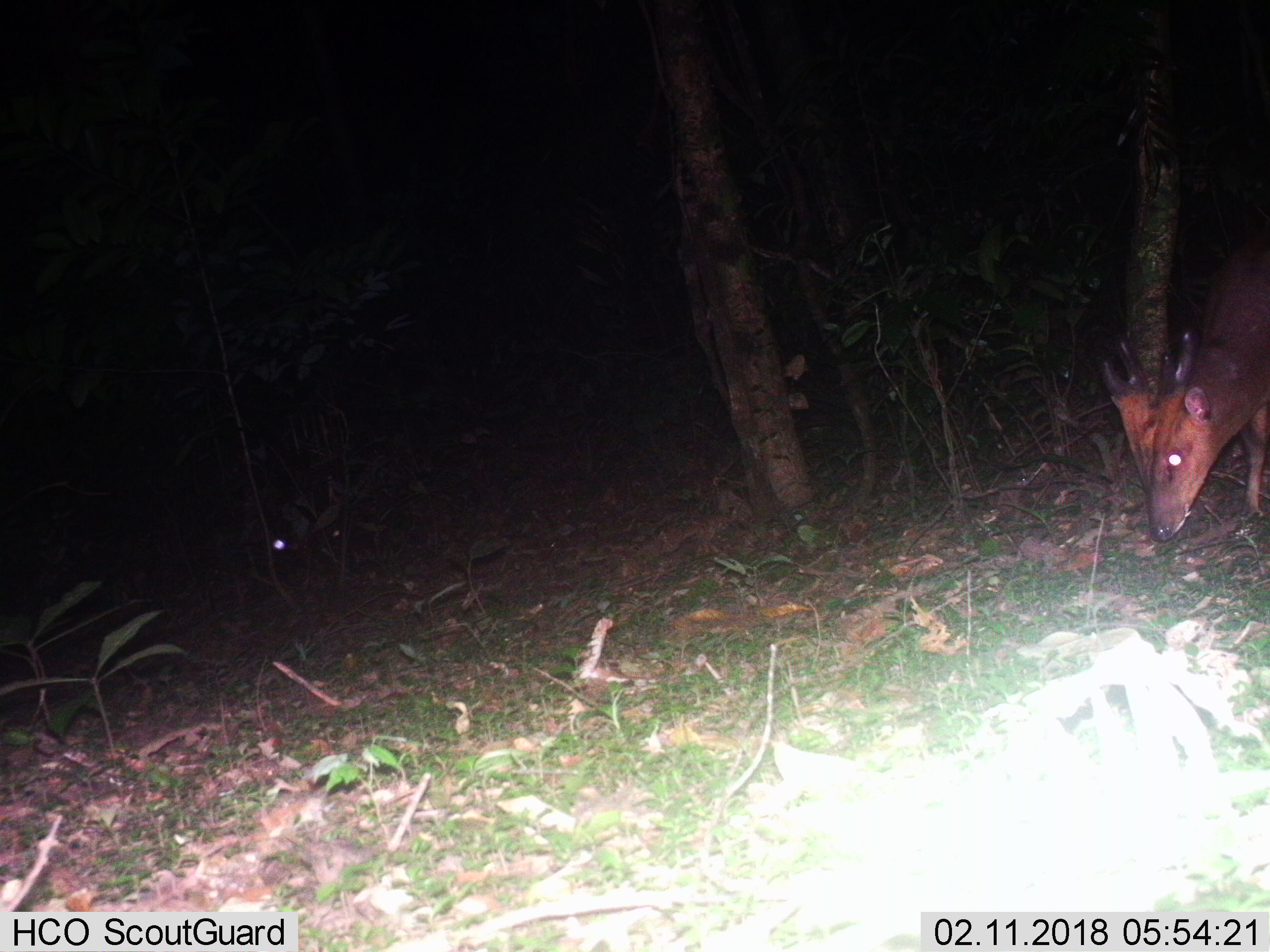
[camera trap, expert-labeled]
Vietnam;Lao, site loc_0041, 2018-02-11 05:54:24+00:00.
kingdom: Animalia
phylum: Chordata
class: Mammalia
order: Artiodactyla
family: Cervidae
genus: Muntiacus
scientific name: Muntiacus vuquangensis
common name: large-antlered muntjac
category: large antlered muntjac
Large antlered muntjac (large-antlered muntjac) (Muntiacus vuquangensis). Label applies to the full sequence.